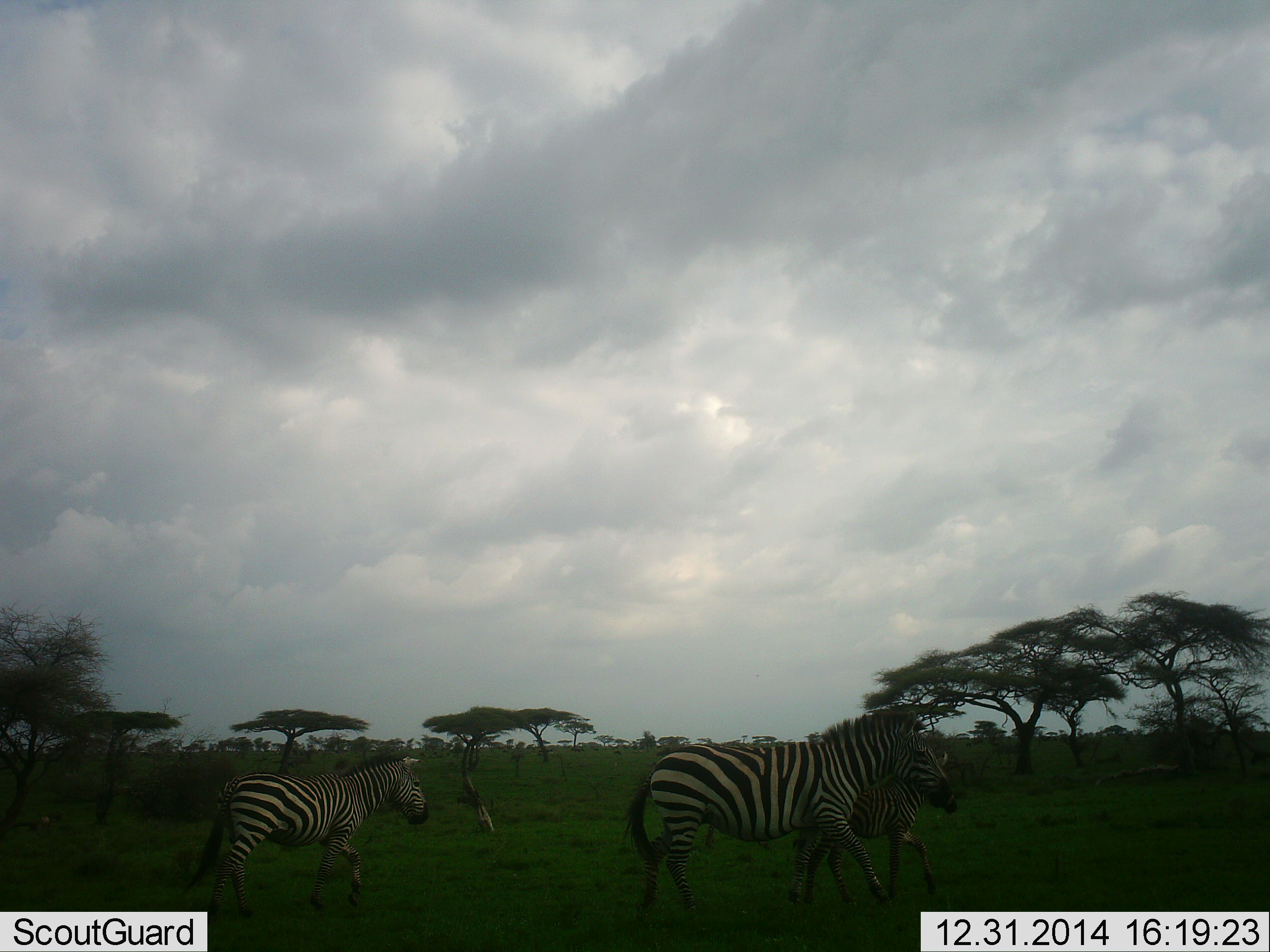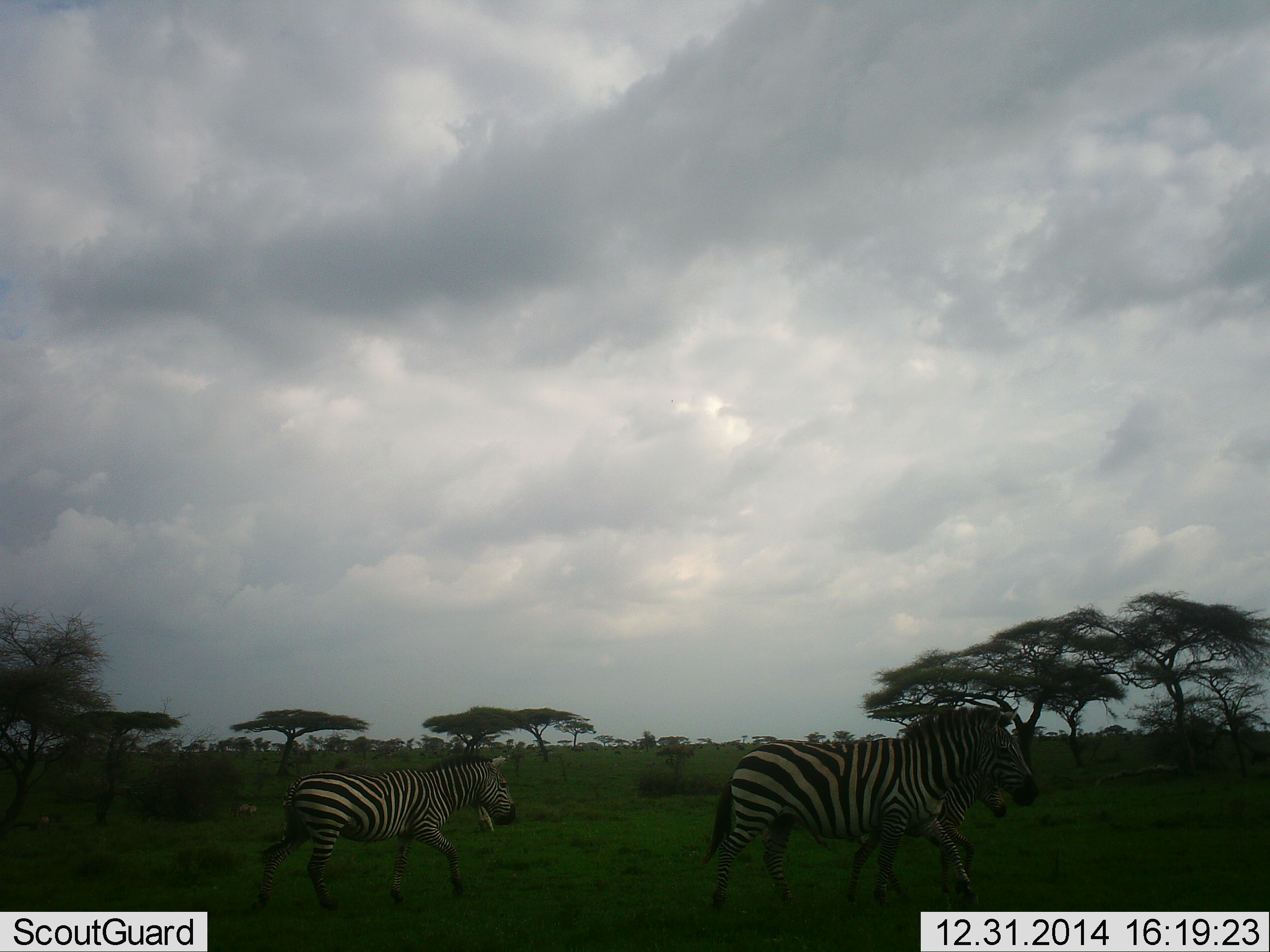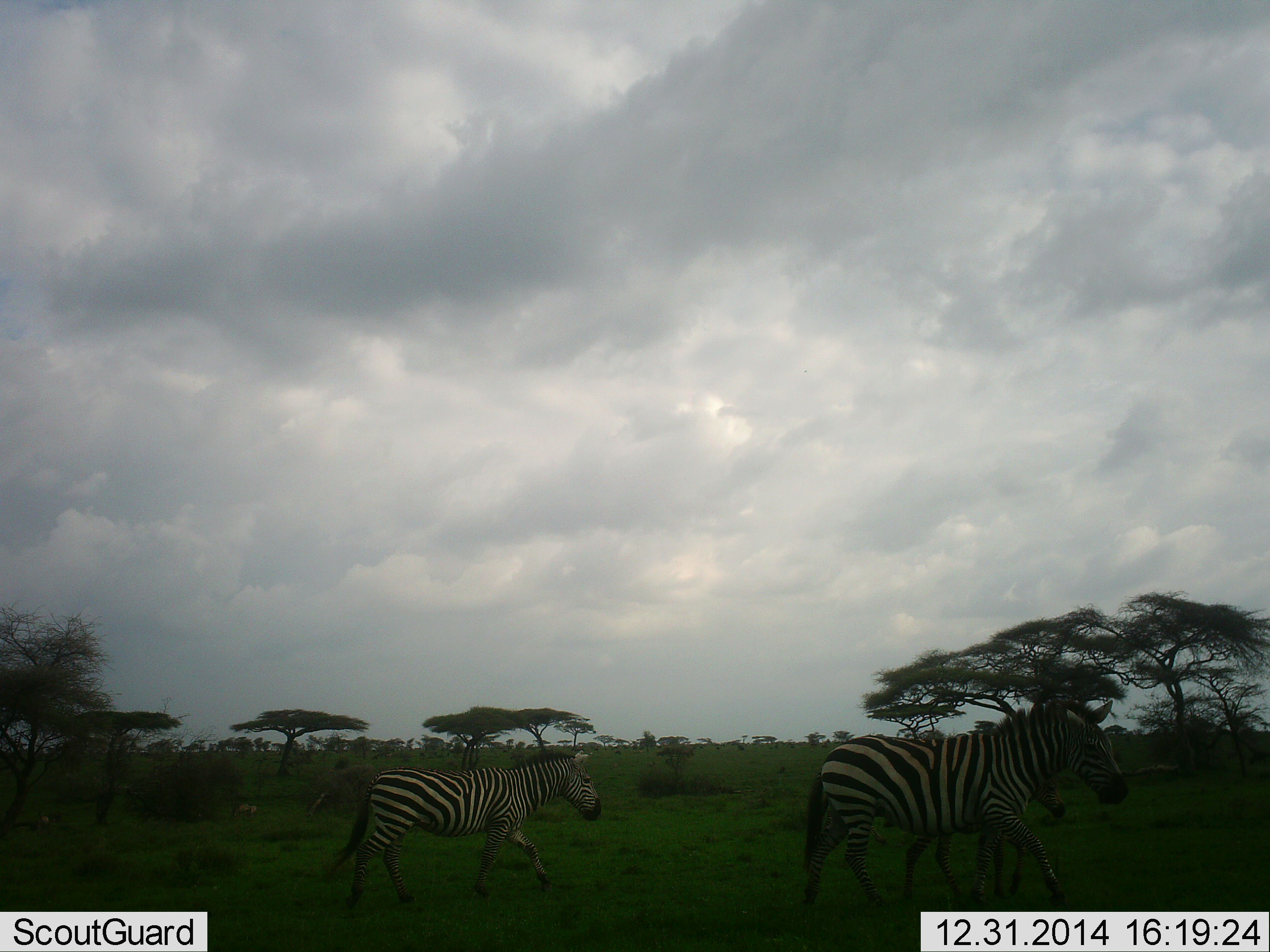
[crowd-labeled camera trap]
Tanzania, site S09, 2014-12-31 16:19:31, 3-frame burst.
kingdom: Animalia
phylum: Chordata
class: Mammalia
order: Perissodactyla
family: Equidae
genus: Equus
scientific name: Equus quagga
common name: plains zebra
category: zebra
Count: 3.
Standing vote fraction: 0%.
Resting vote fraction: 0%.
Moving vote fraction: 100%.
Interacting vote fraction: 0%.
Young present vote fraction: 50%.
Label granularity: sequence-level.